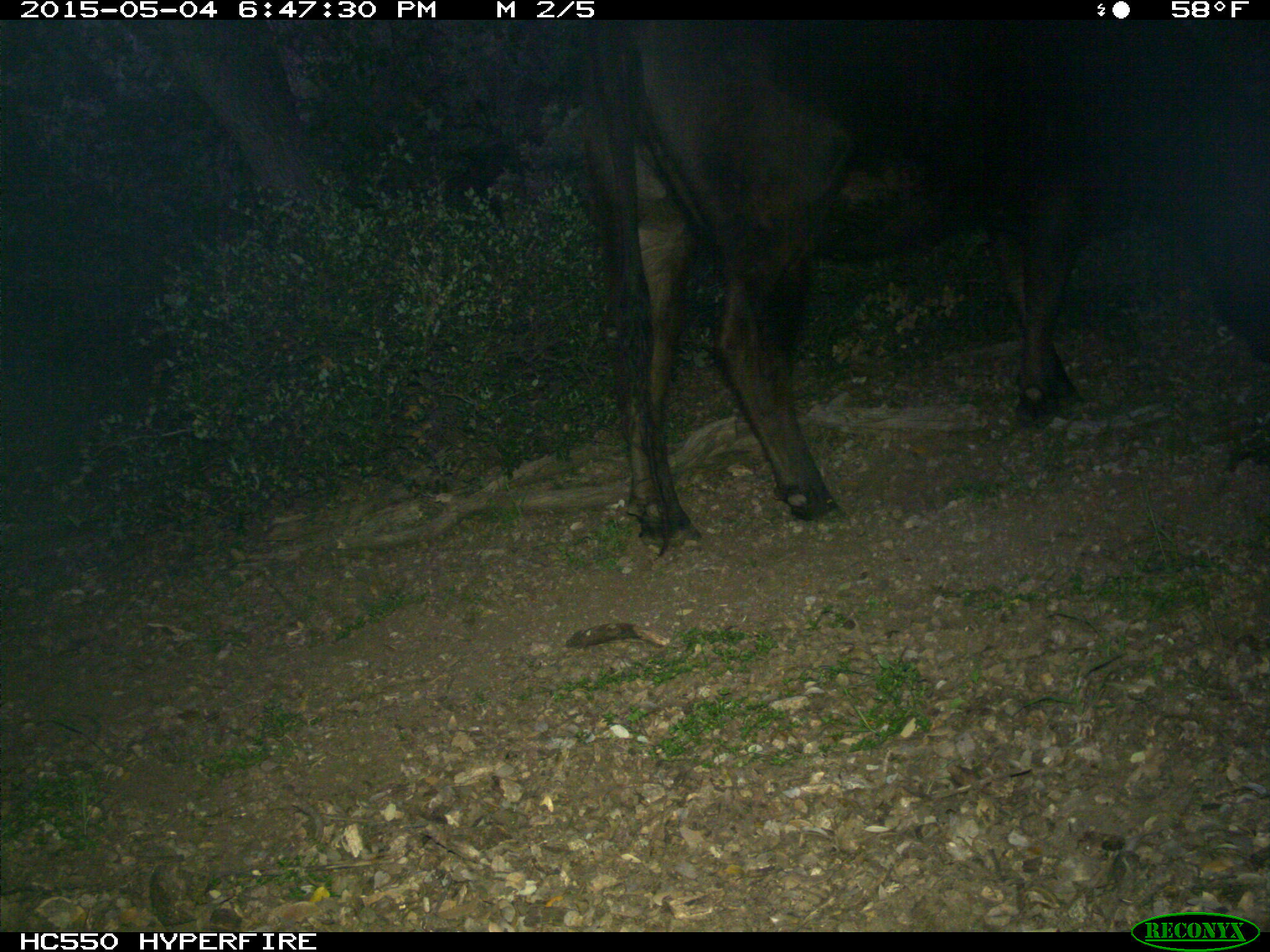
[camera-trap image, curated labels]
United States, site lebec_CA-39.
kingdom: Animalia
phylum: Chordata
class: Mammalia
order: Artiodactyla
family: Bovidae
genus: Bos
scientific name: Bos taurus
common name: domestic cow